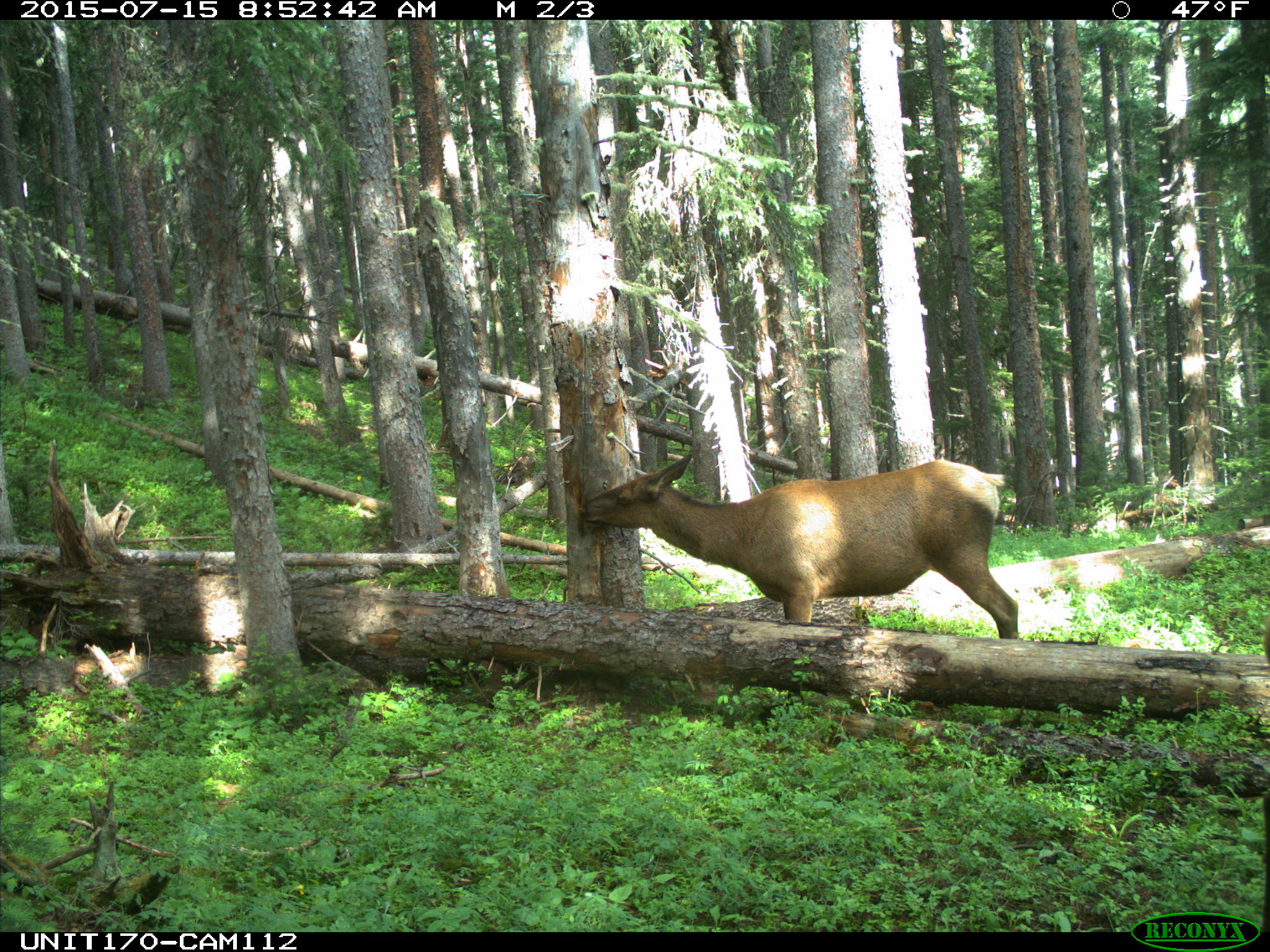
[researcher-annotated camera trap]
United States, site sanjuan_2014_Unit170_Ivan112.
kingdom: Animalia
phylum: Chordata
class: Mammalia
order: Artiodactyla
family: Cervidae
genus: Cervus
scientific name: Cervus elaphus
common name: red deer